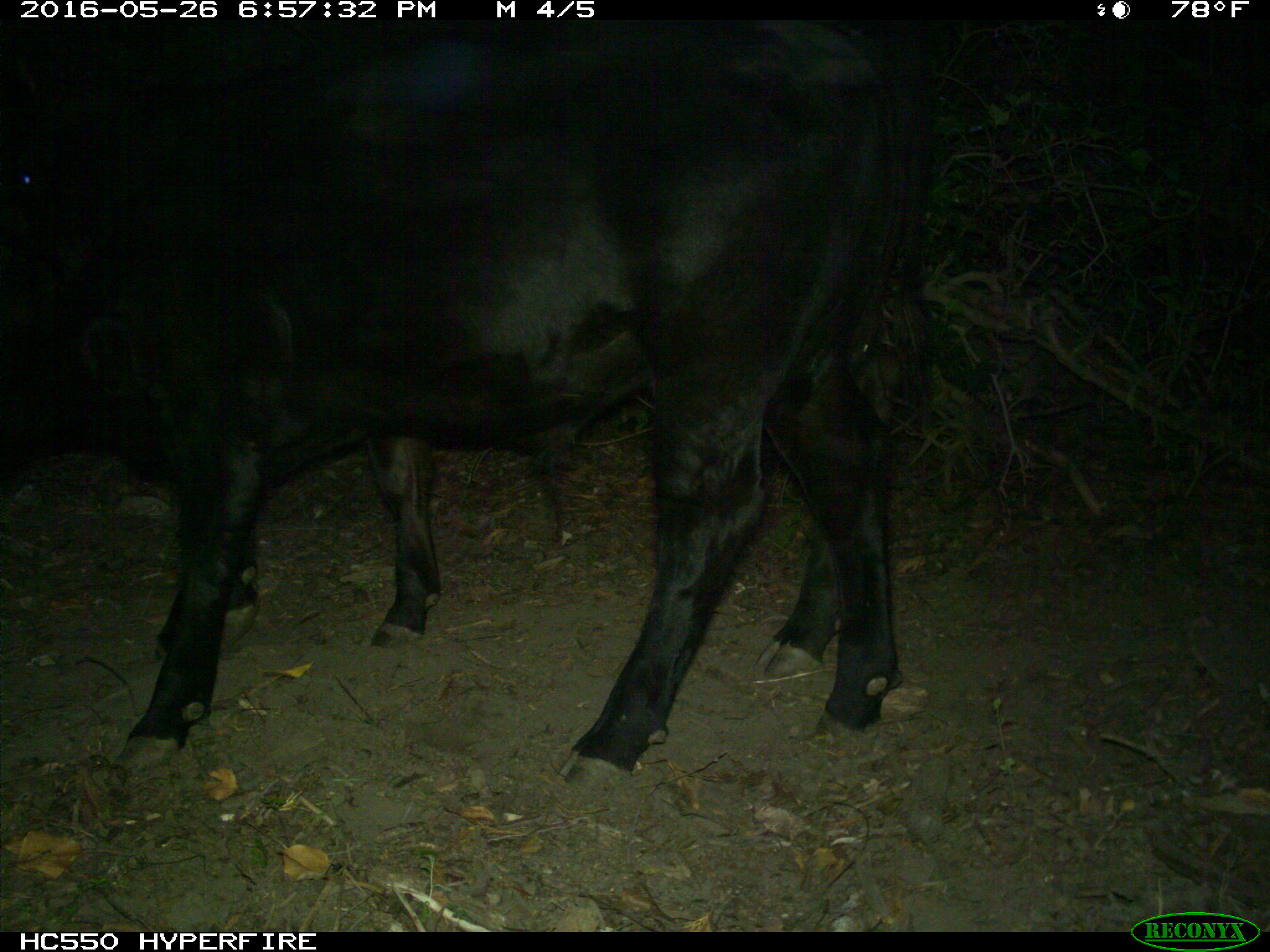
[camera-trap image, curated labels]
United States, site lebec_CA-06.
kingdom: Animalia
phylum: Chordata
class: Mammalia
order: Artiodactyla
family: Bovidae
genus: Bos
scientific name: Bos taurus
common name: domestic cow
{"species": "Bos taurus (domestic cow)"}